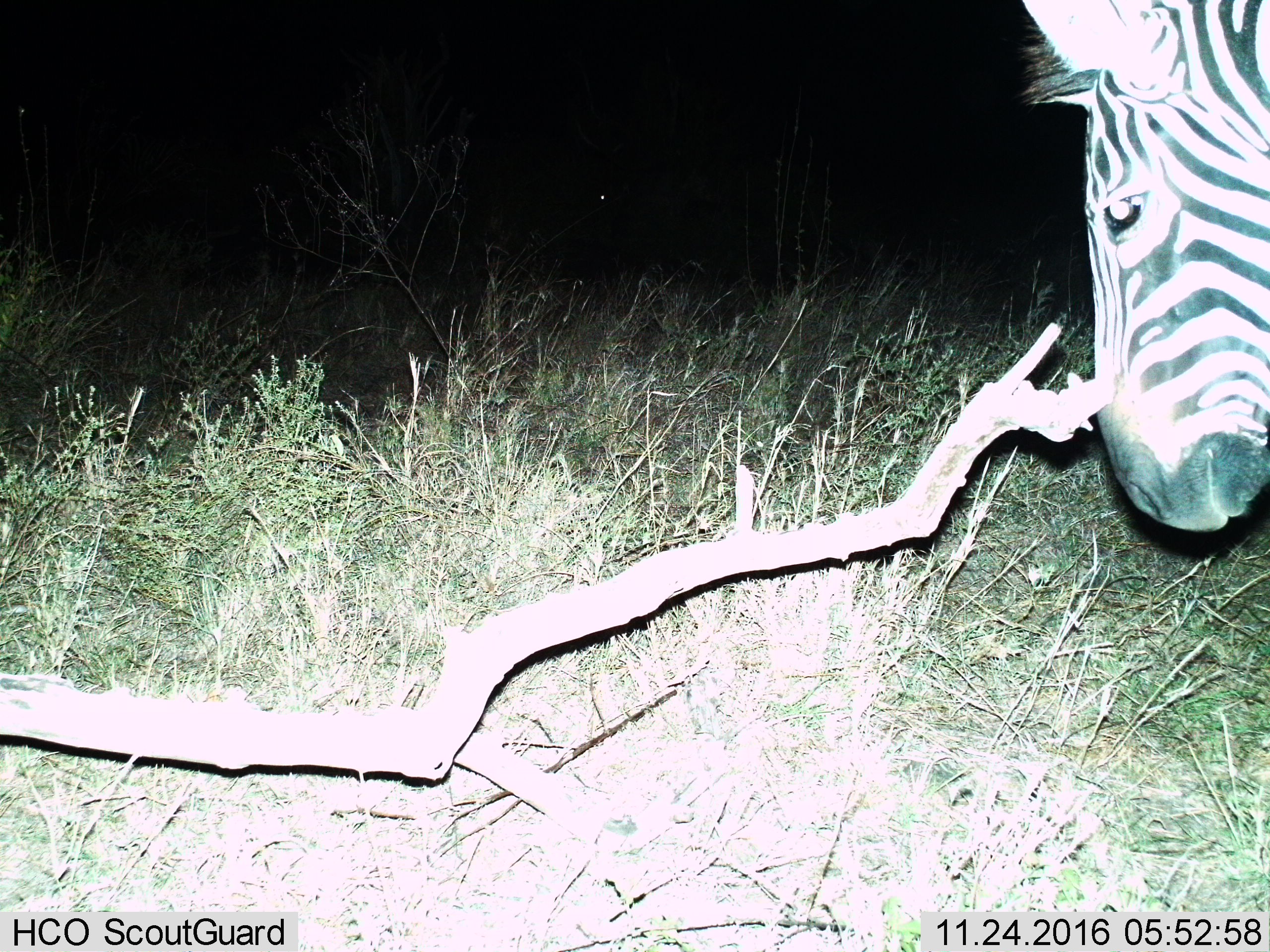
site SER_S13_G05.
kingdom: Animalia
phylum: Chordata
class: Mammalia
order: Perissodactyla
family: Equidae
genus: Equus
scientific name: Equus quagga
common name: plains zebra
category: zebraplains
Zebraplains (plains zebra) (Equus quagga), count 1. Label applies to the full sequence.